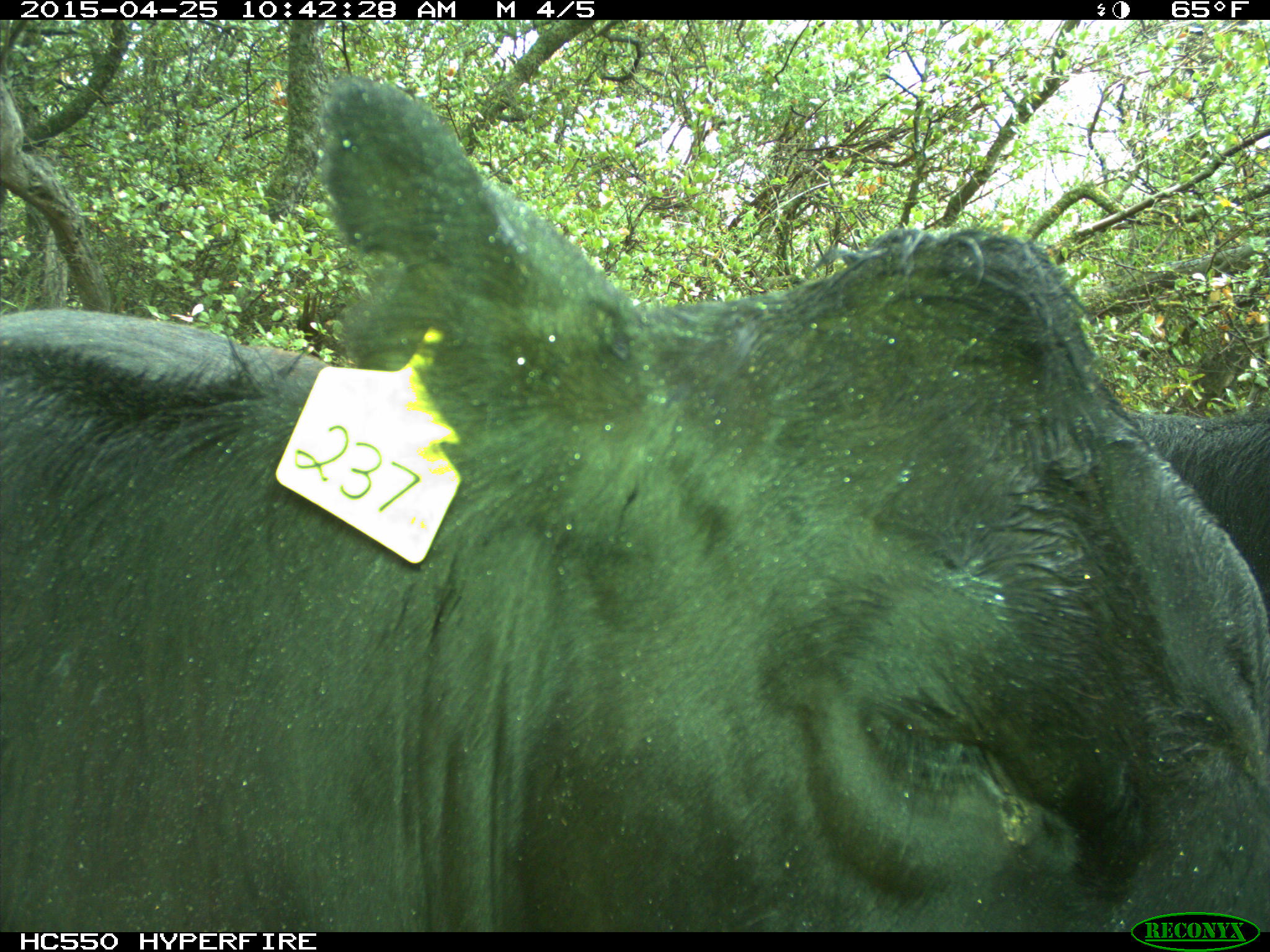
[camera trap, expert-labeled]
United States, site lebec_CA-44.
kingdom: Animalia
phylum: Chordata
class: Mammalia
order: Artiodactyla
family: Suidae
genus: Sus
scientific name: Sus scrofa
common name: wild boar